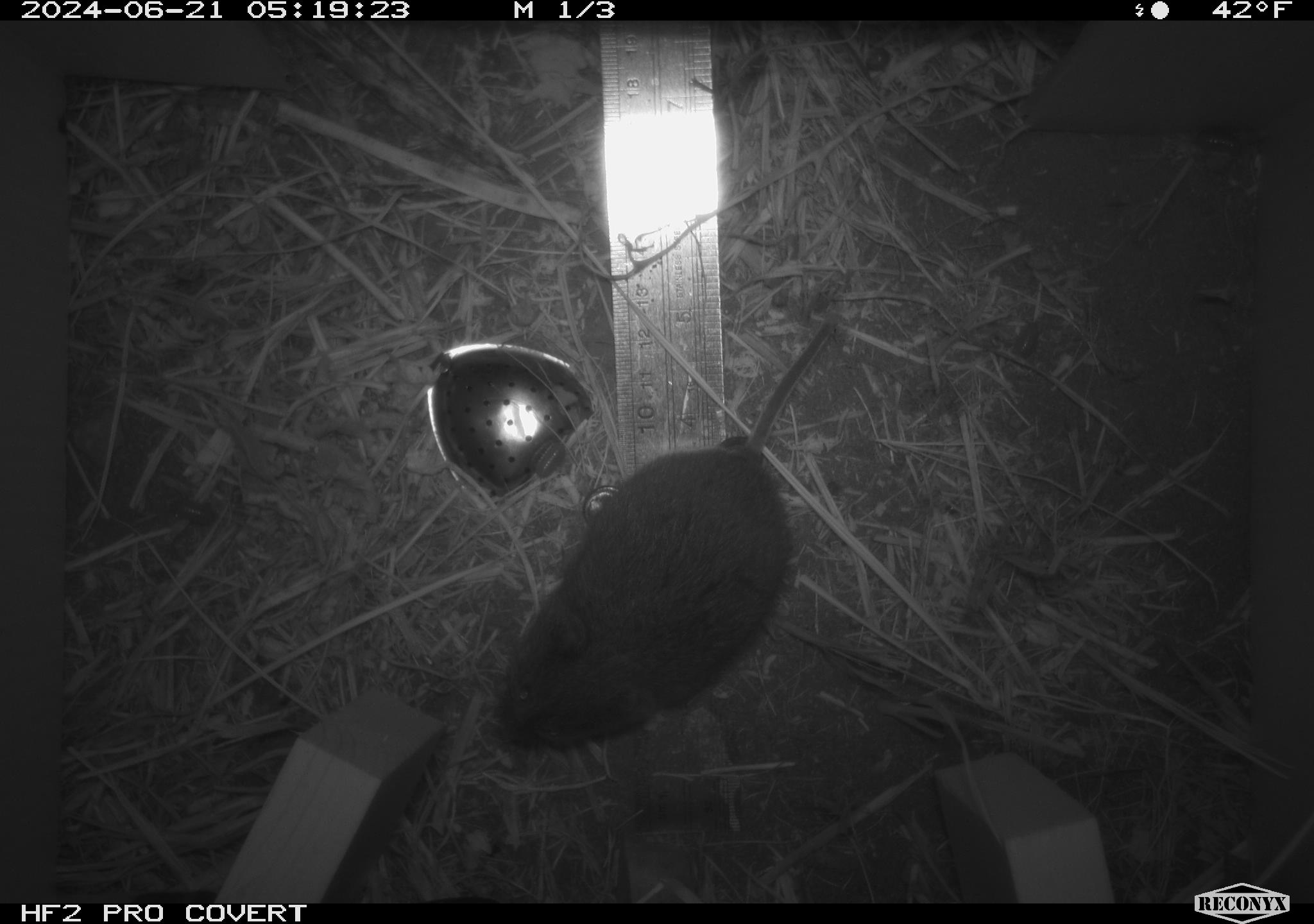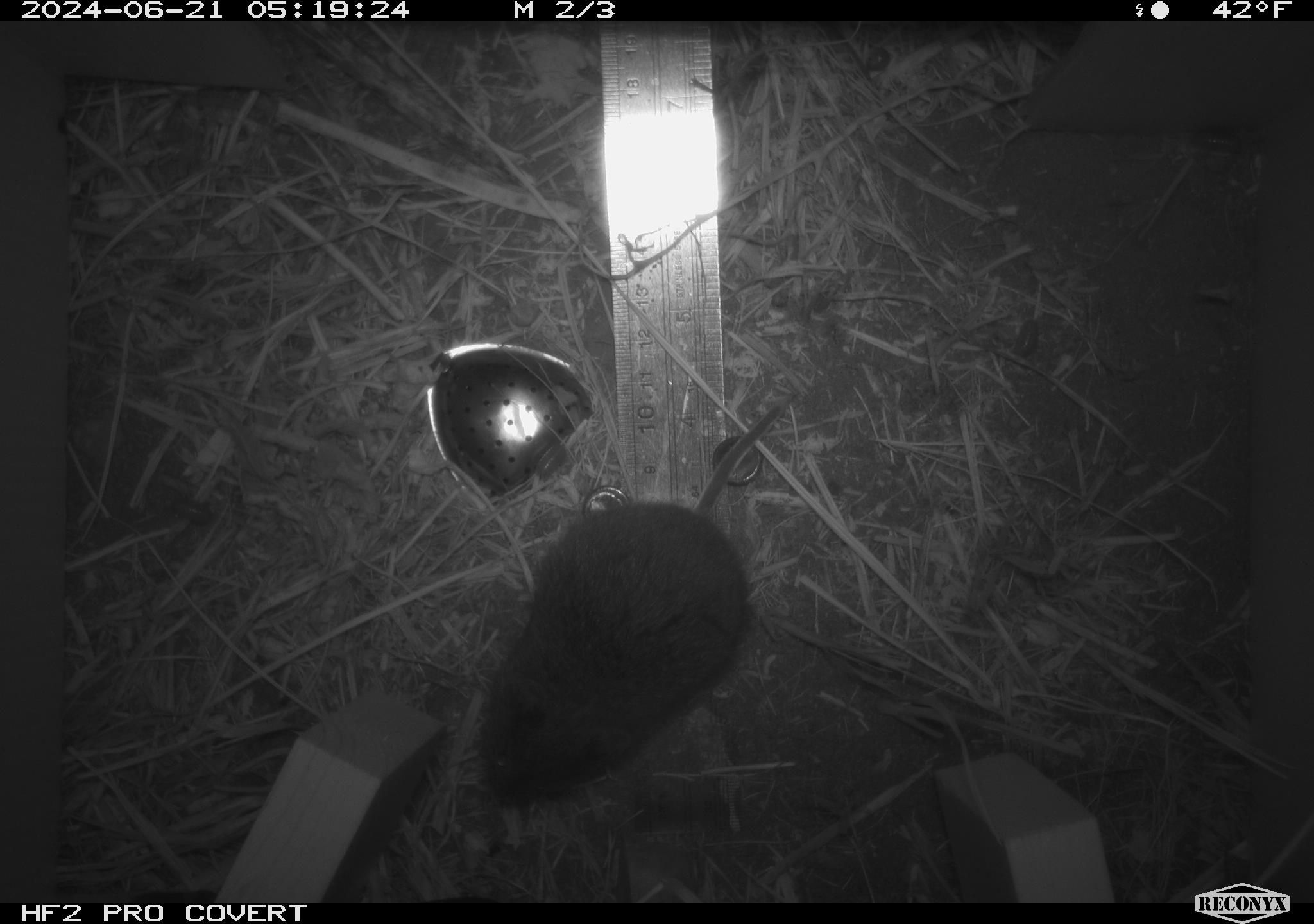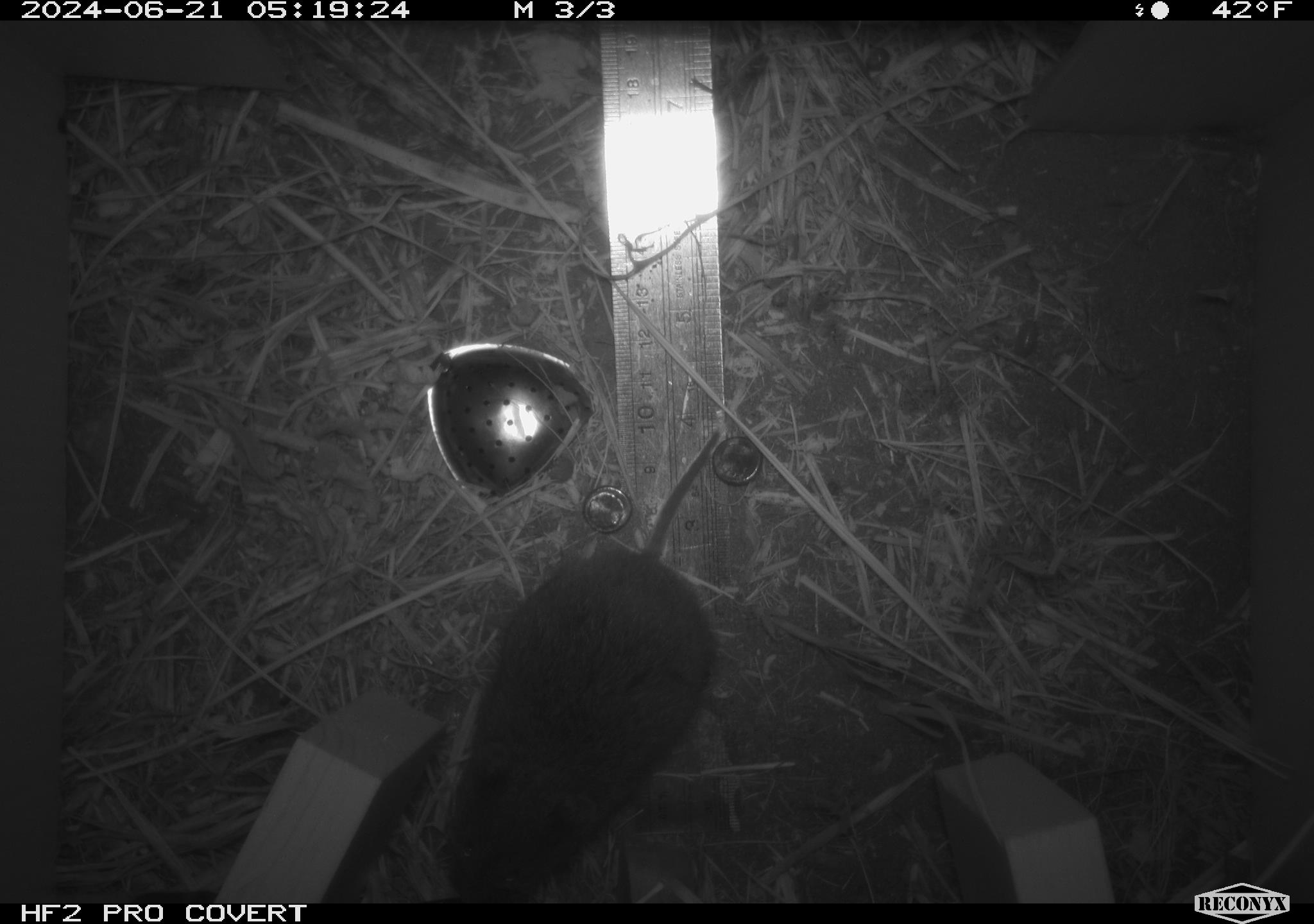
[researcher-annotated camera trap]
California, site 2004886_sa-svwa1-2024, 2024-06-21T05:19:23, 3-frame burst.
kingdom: Animalia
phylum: Chordata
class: Mammalia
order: Rodentia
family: Cricetidae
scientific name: Arvicolinae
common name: voles, lemmings, and muskrats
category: arvicolinae subfamily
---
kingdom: Animalia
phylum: Arthropoda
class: Malacostraca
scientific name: Malacostraca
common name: amphipods, crabs, isopods, krill, lobsters and shrimps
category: malacostracan